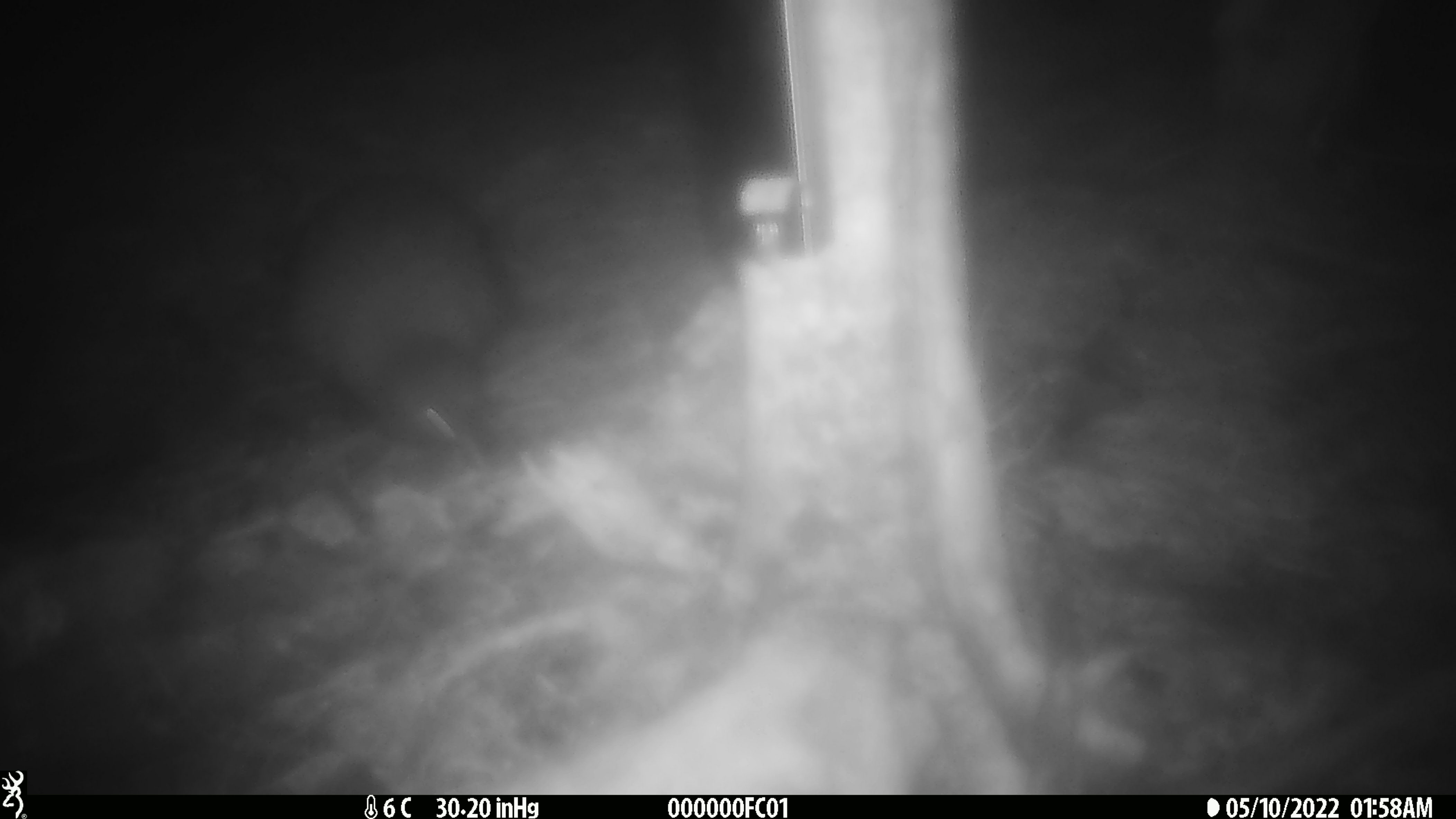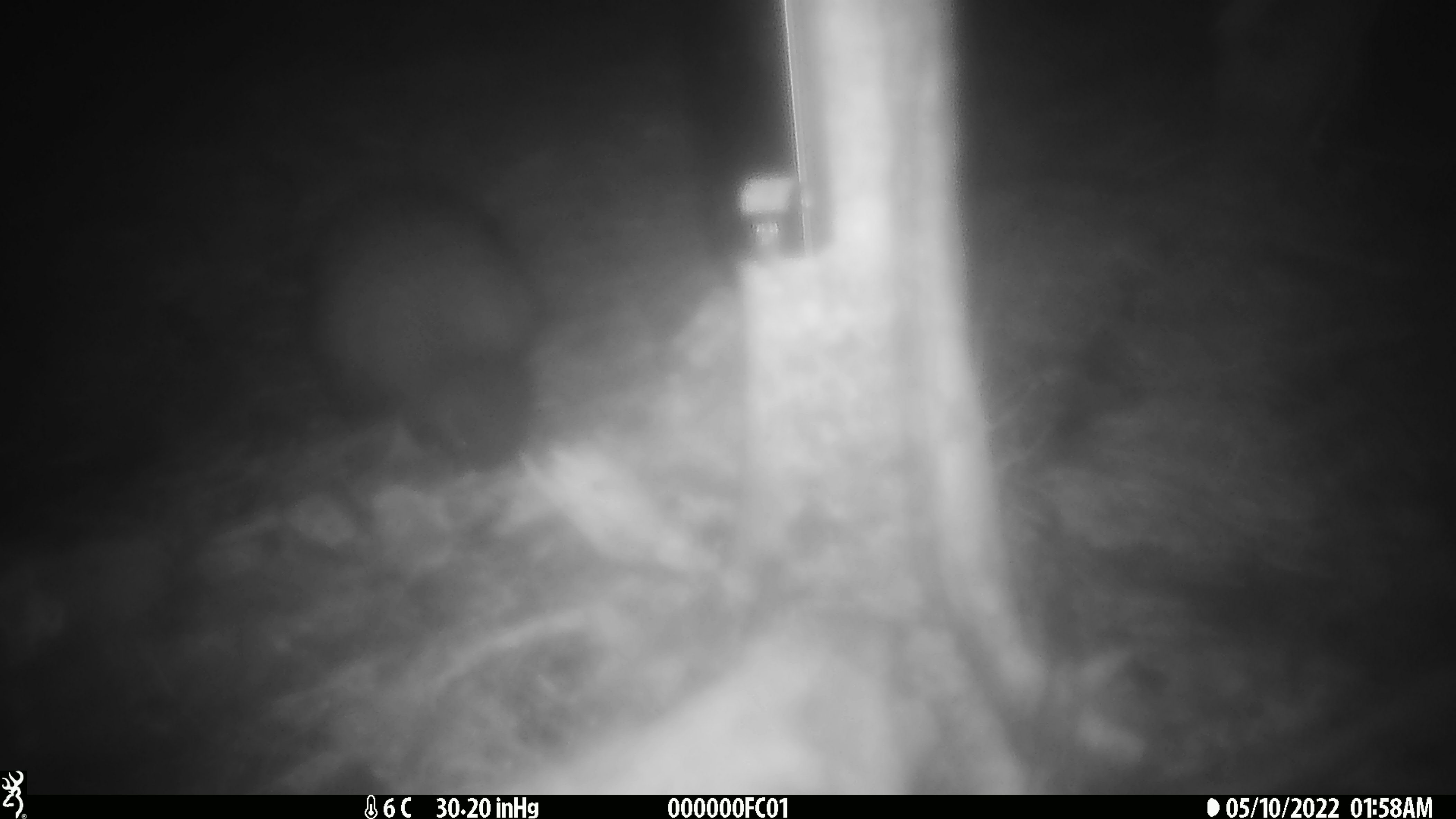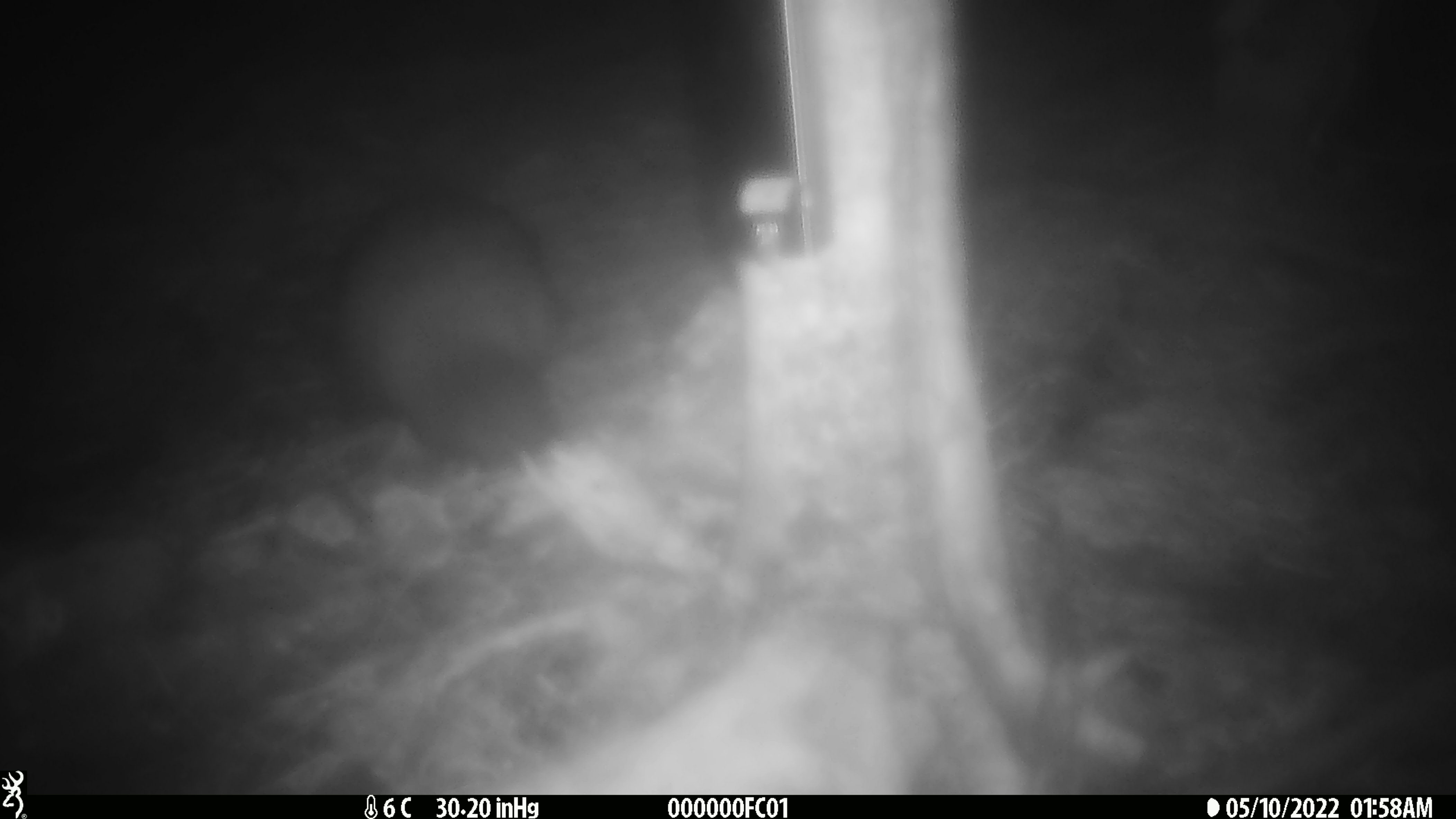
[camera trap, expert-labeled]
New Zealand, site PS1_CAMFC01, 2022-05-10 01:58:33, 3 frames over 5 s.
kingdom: Animalia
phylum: Chordata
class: Aves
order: Apterygiformes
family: Apterygidae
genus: Apteryx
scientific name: Apteryx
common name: kiwi